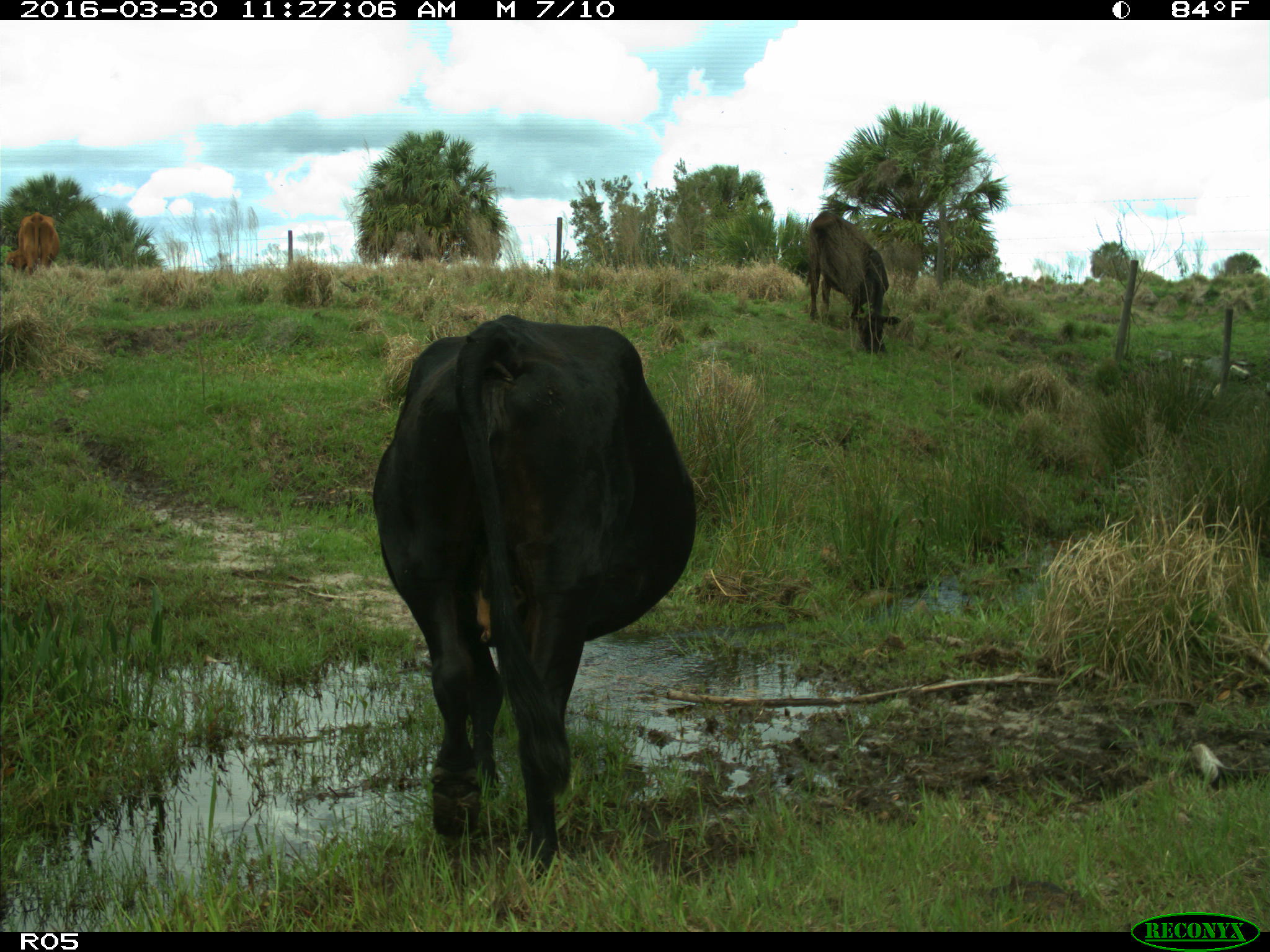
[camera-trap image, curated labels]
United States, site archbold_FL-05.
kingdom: Animalia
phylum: Chordata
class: Mammalia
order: Artiodactyla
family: Bovidae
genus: Bos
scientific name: Bos taurus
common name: domestic cow